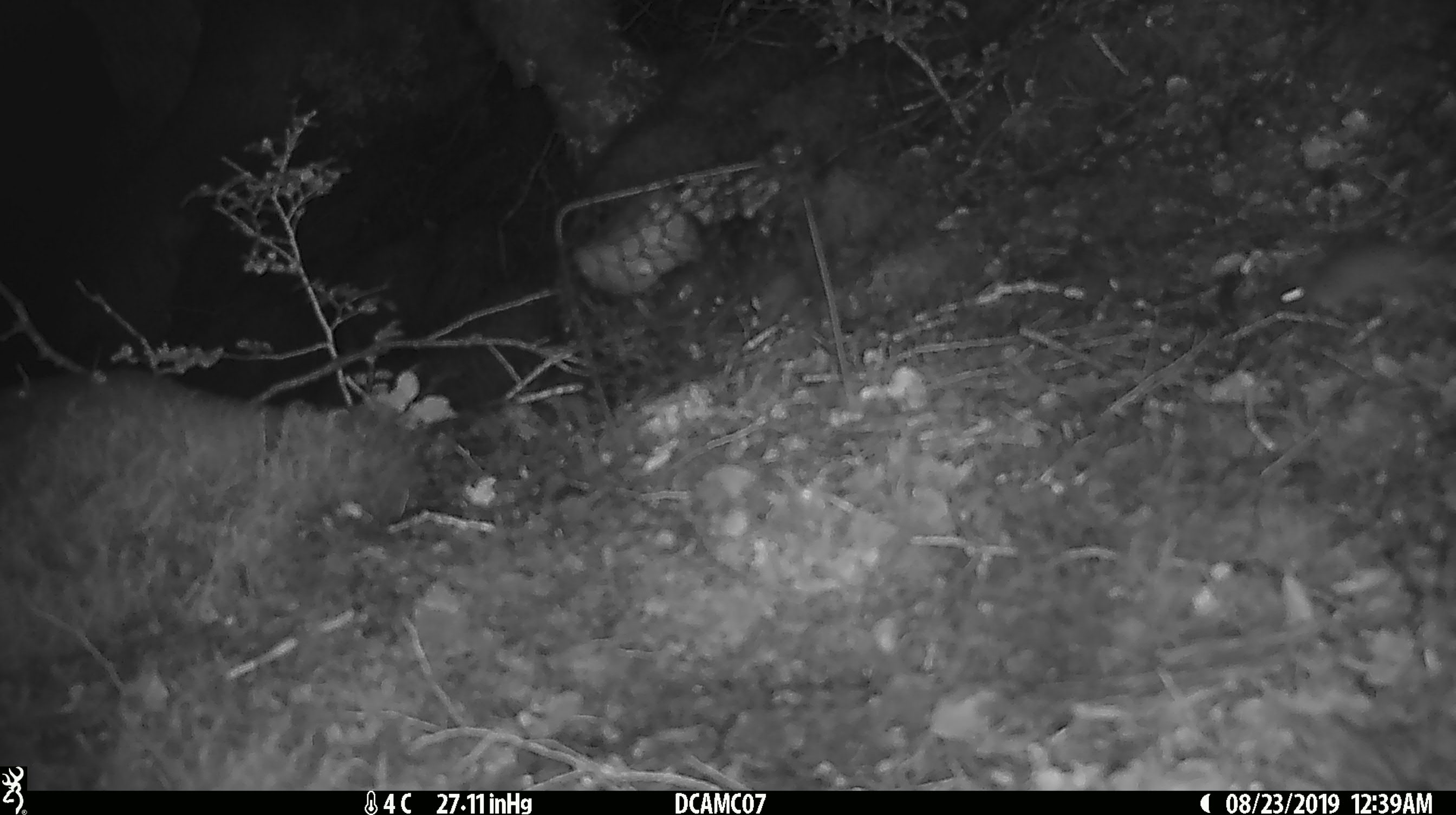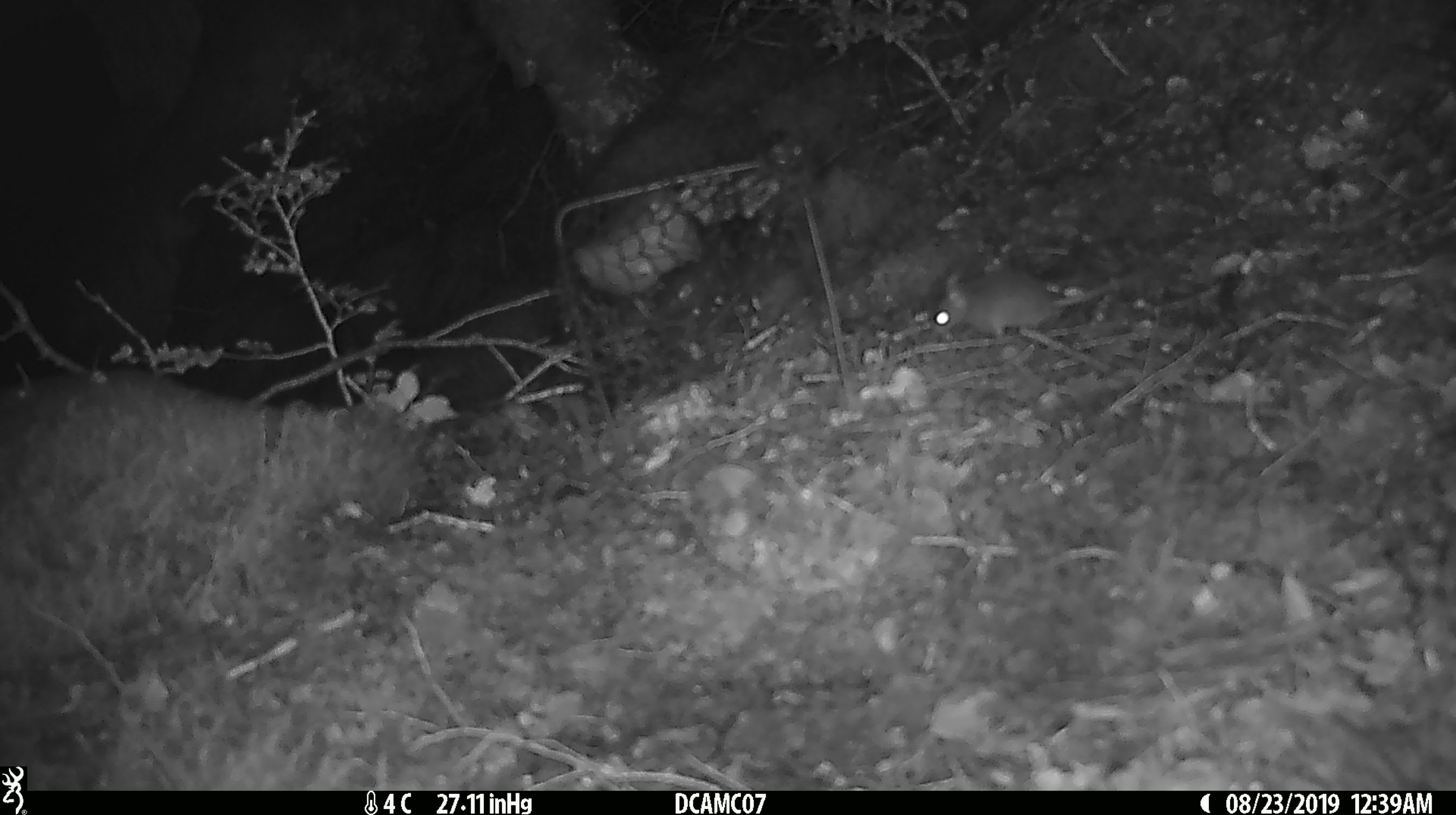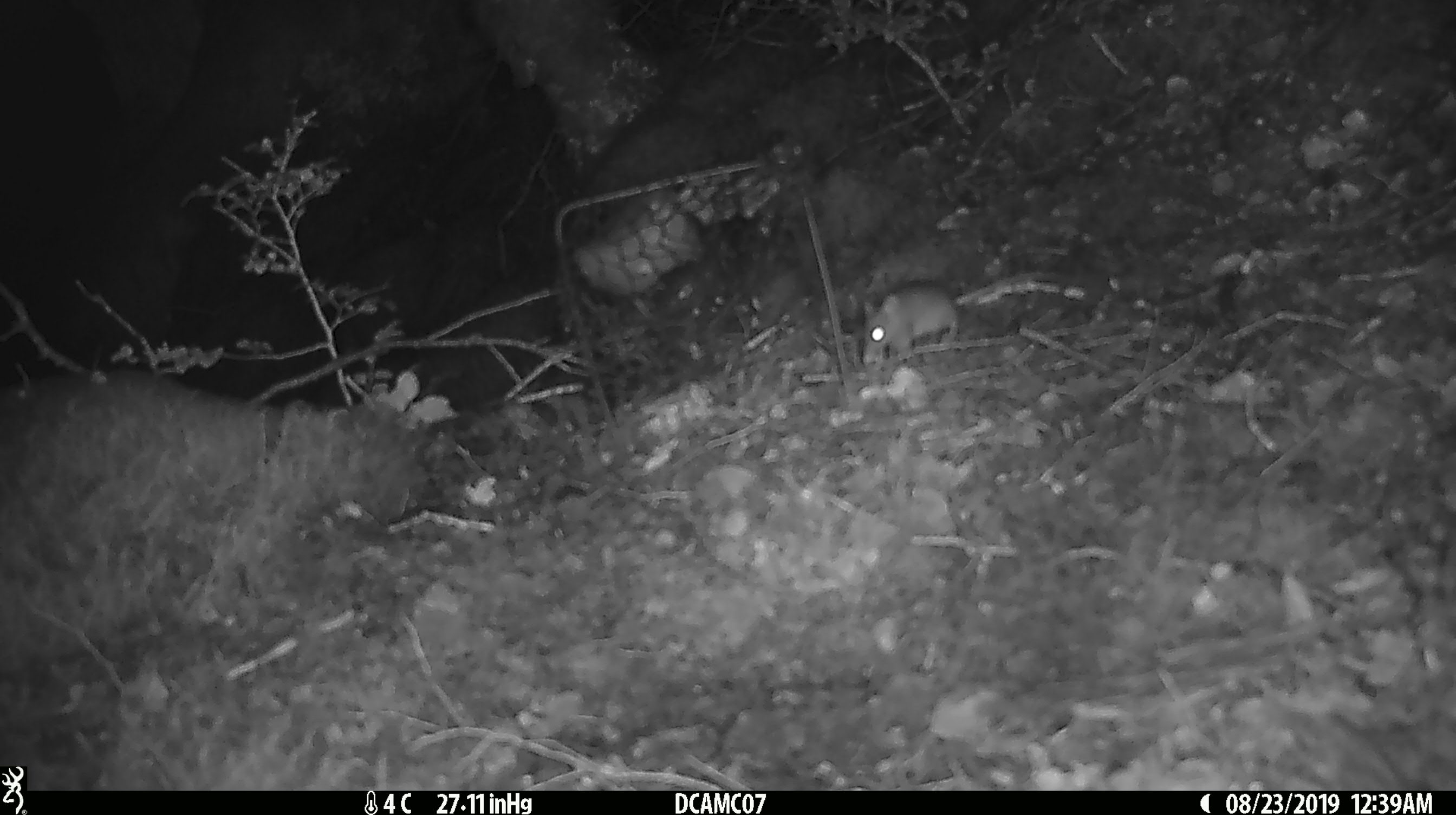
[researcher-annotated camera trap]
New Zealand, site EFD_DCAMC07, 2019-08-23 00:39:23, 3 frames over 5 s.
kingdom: Animalia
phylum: Chordata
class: Mammalia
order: Rodentia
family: Muridae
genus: Mus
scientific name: Mus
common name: mouse